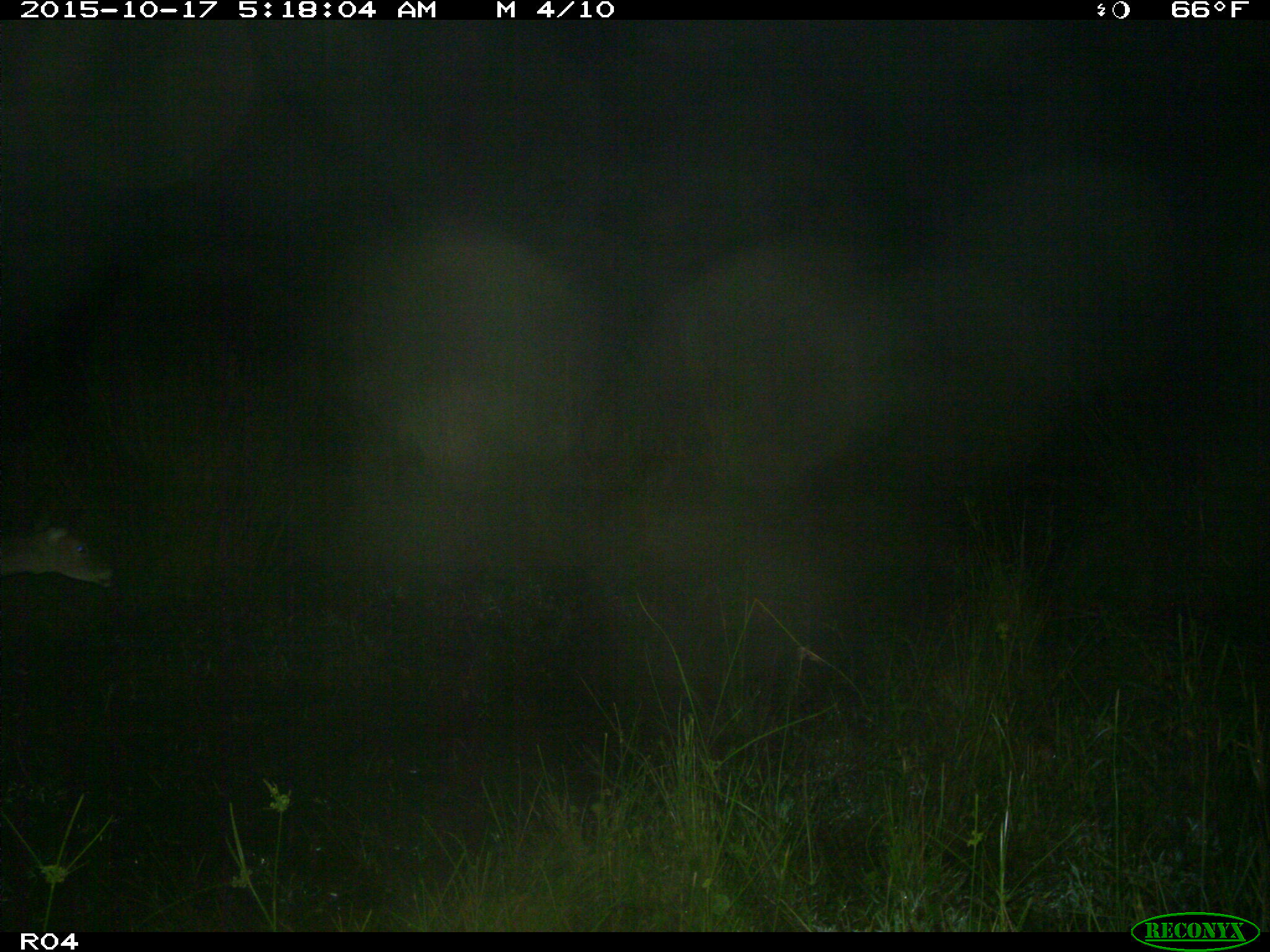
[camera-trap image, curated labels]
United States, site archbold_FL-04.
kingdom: Animalia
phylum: Chordata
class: Mammalia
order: Artiodactyla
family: Cervidae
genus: Odocoileus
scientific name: Odocoileus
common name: deer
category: unidentified deer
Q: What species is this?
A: Unidentified deer (deer) (Odocoileus).